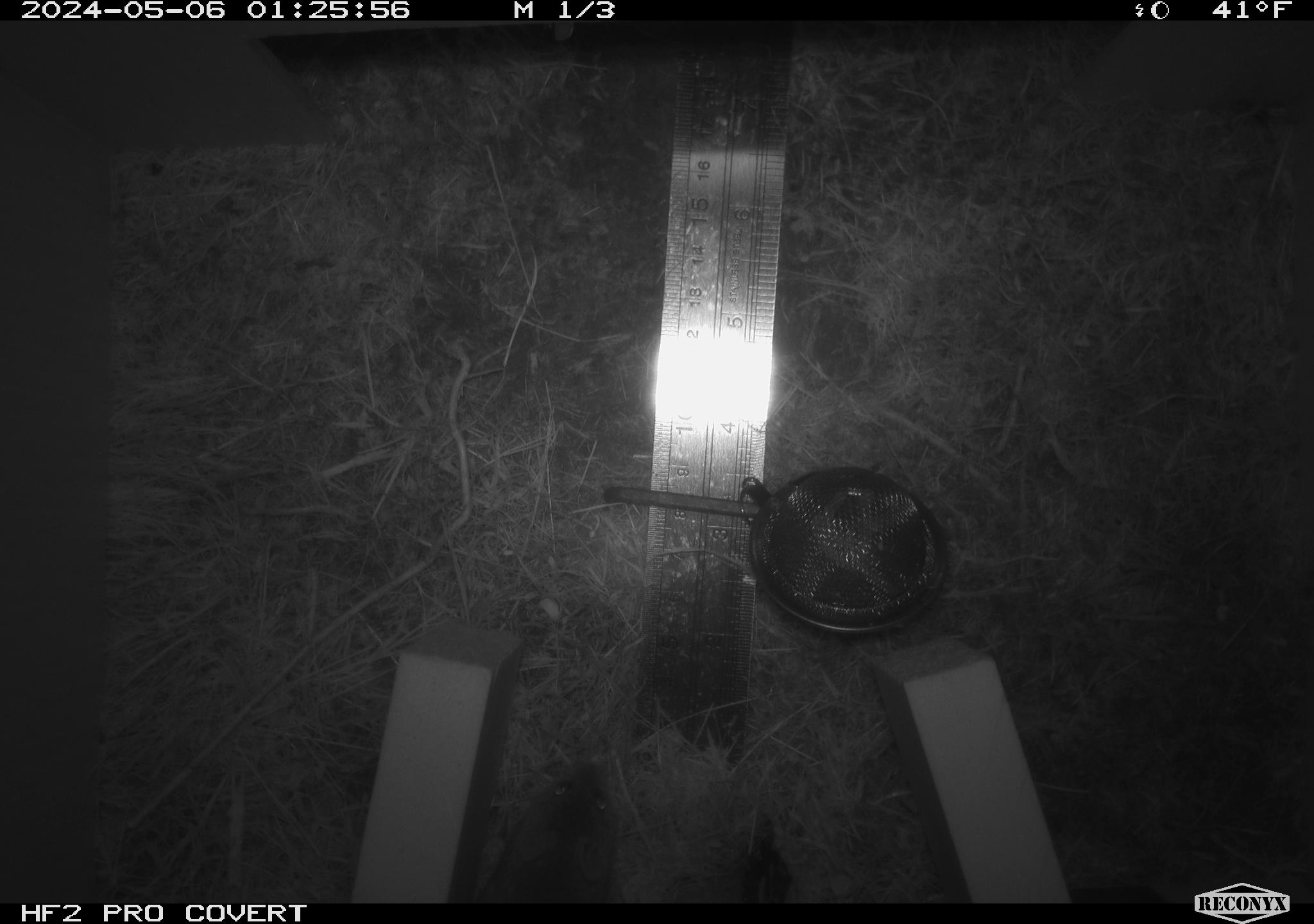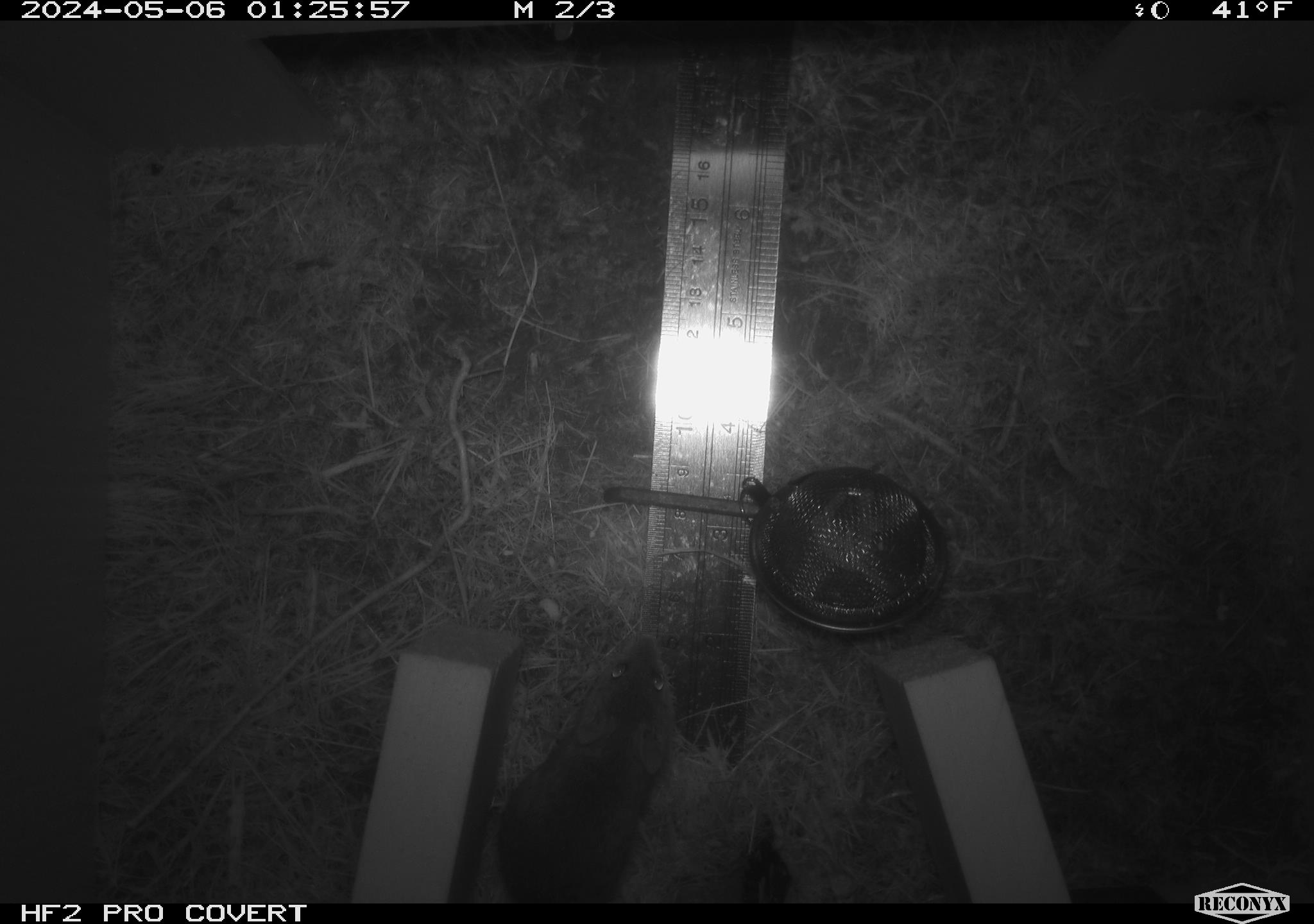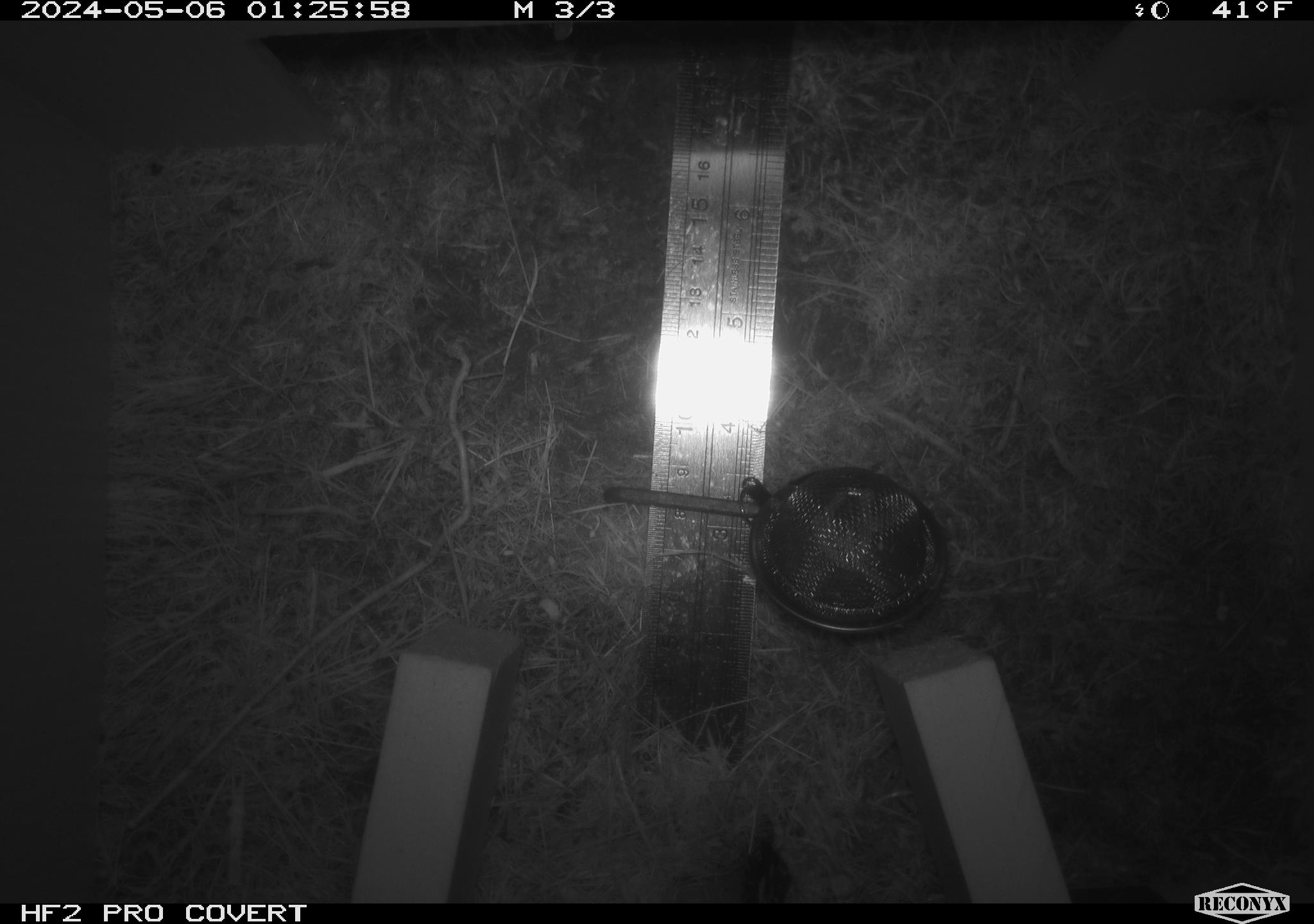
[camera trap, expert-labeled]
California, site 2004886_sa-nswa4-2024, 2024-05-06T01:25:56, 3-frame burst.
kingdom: Animalia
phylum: Chordata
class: Mammalia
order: Rodentia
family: Cricetidae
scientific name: Arvicolinae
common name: voles, lemmings, and muskrats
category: arvicolinae subfamily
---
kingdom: Animalia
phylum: Chordata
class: Mammalia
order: Rodentia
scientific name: Rodentia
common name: mouse species